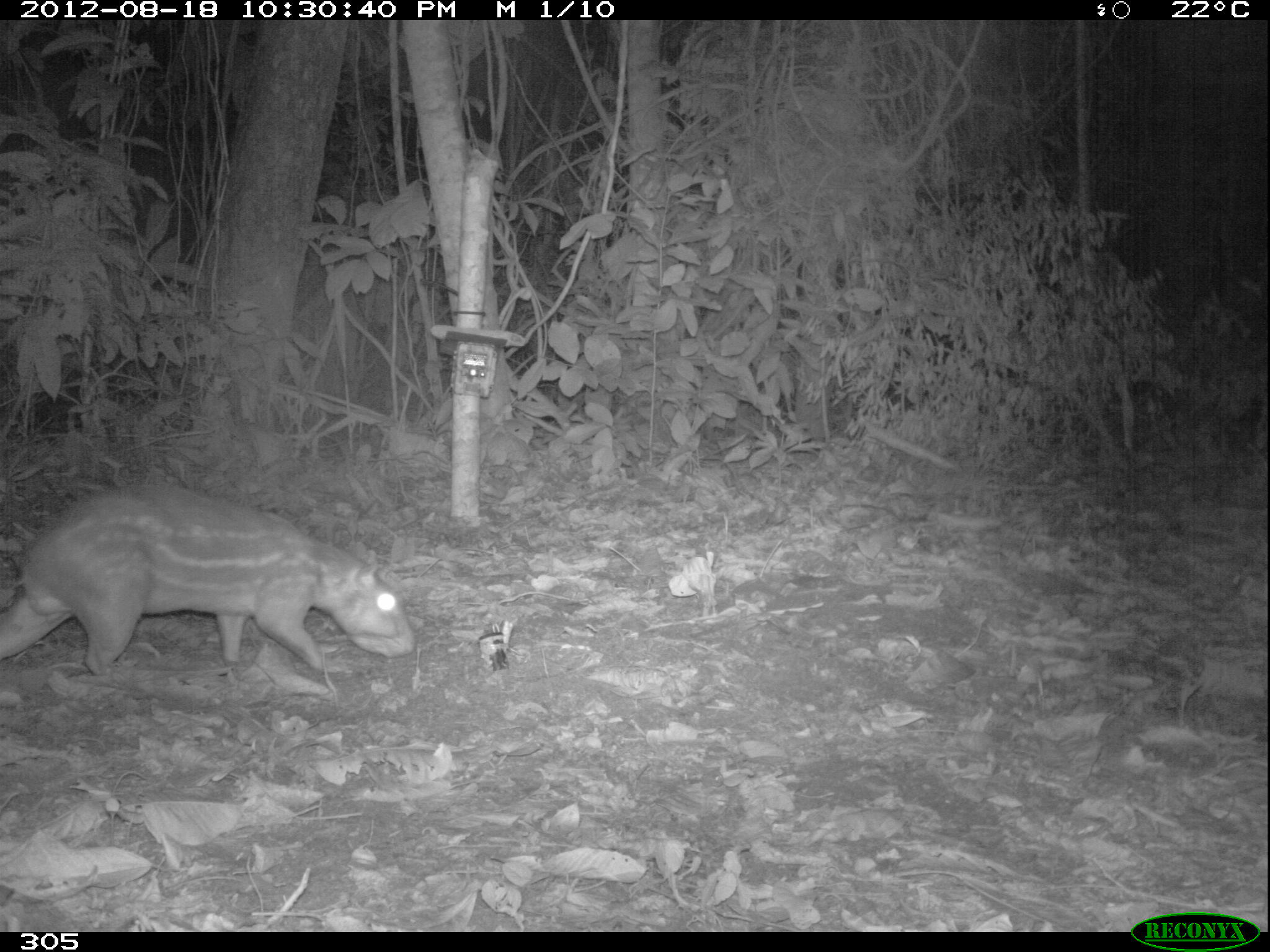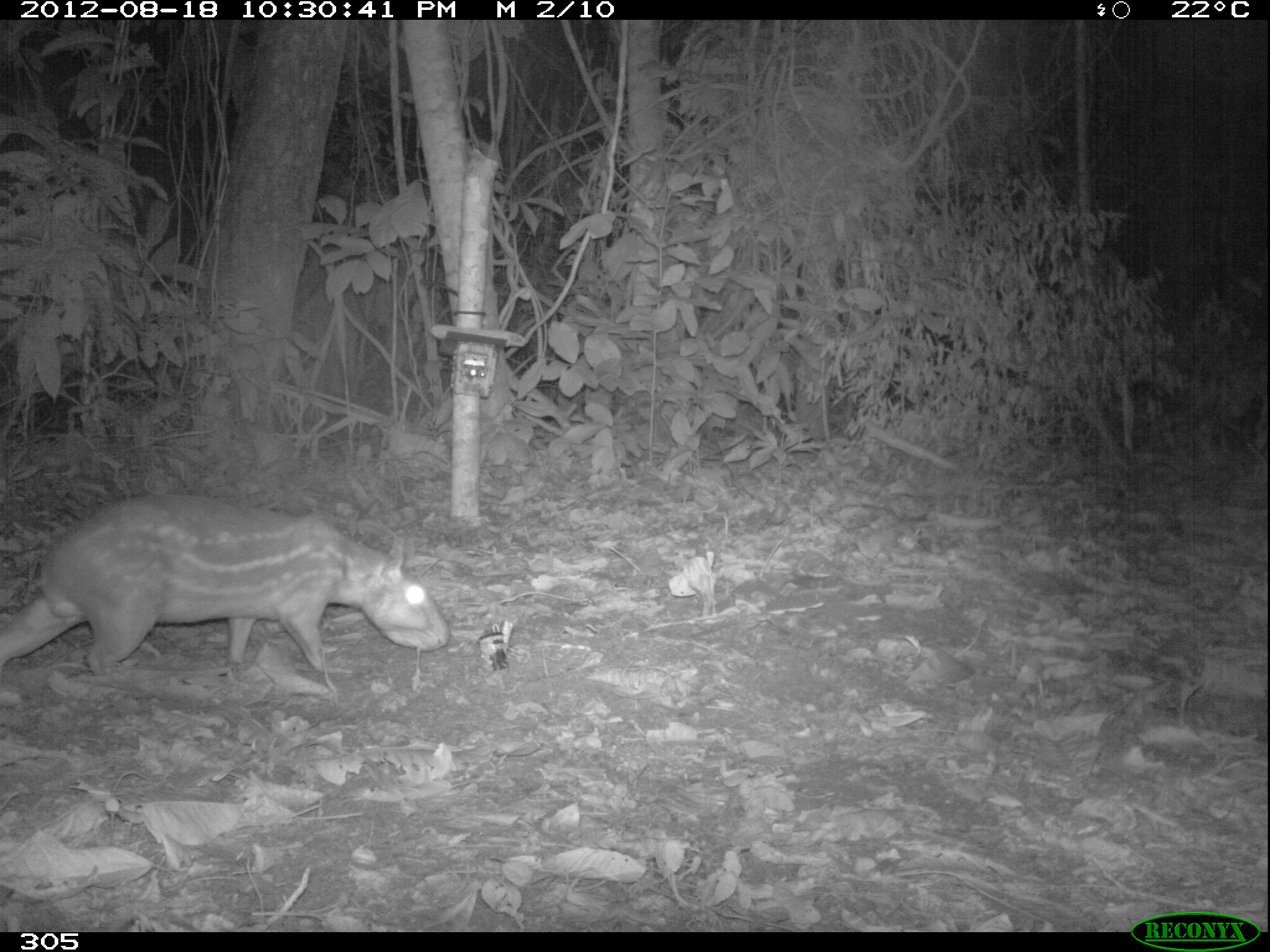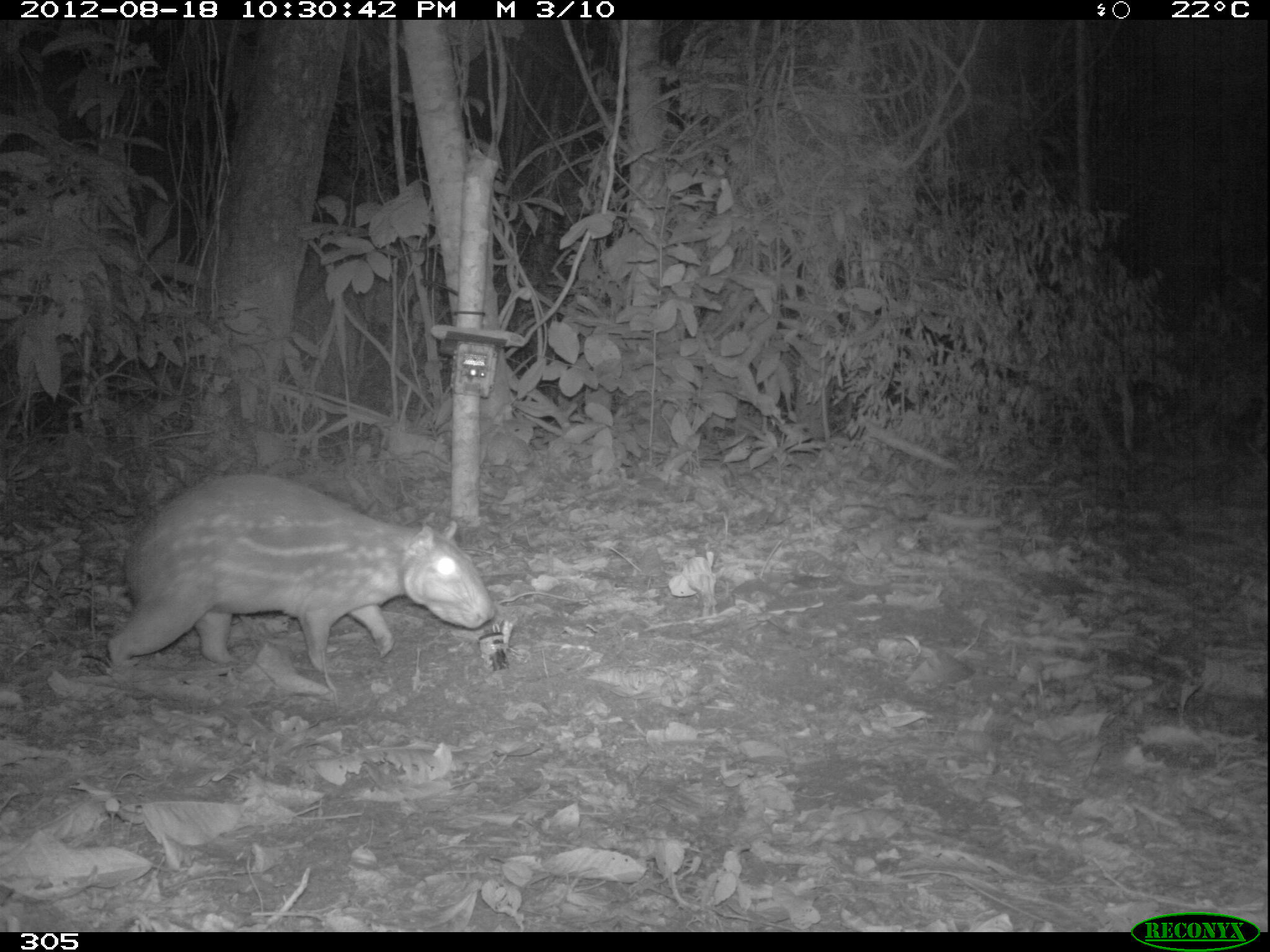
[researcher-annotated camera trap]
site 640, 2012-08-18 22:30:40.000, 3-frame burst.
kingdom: Animalia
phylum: Chordata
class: Mammalia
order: Rodentia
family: Cuniculidae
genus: Cuniculus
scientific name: Cuniculus paca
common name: spotted paca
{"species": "Cuniculus paca (spotted paca)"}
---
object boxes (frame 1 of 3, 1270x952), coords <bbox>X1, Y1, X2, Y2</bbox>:
cuniculus paca: <bbox>0, 479, 417, 678</bbox>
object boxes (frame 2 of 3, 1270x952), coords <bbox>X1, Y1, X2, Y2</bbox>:
cuniculus paca: <bbox>0, 491, 452, 677</bbox>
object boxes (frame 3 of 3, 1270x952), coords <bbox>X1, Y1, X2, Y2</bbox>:
cuniculus paca: <bbox>107, 472, 496, 673</bbox>